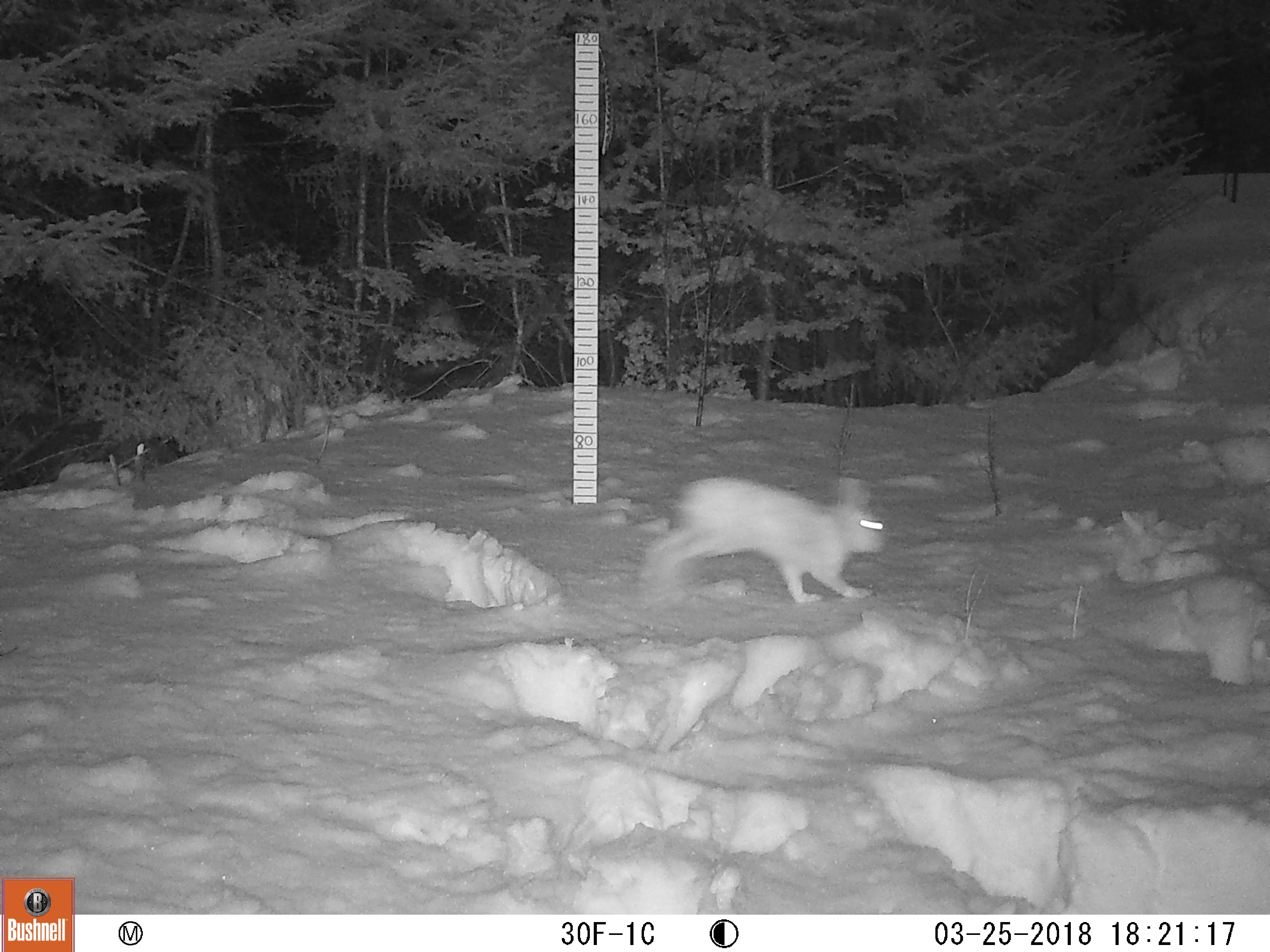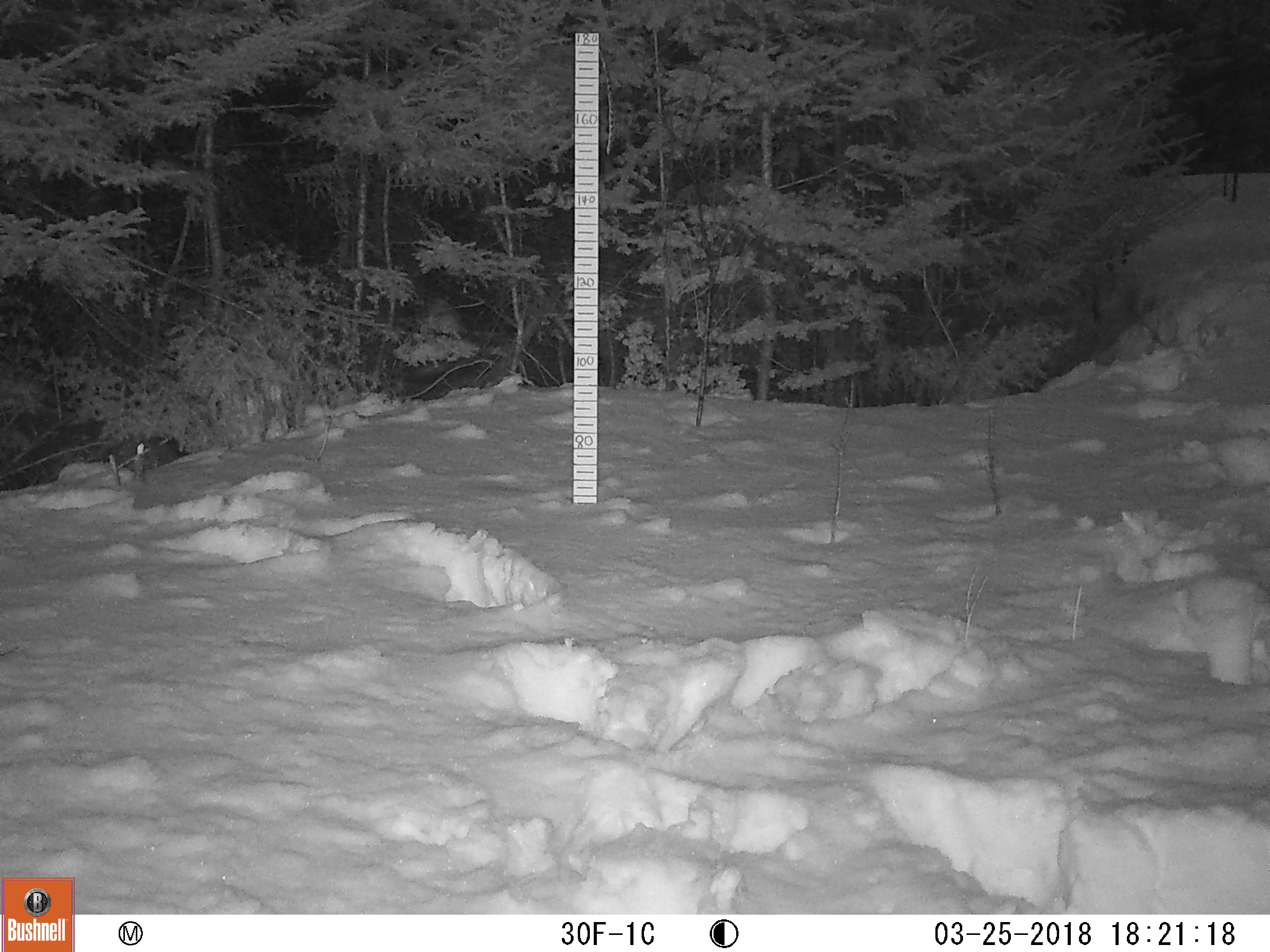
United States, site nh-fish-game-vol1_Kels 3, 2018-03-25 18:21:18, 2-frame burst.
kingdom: Animalia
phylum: Chordata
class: Mammalia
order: Lagomorpha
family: Leporidae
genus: Lepus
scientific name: Lepus americanus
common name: snowshoe hare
Snowshoe hare (Lepus americanus).